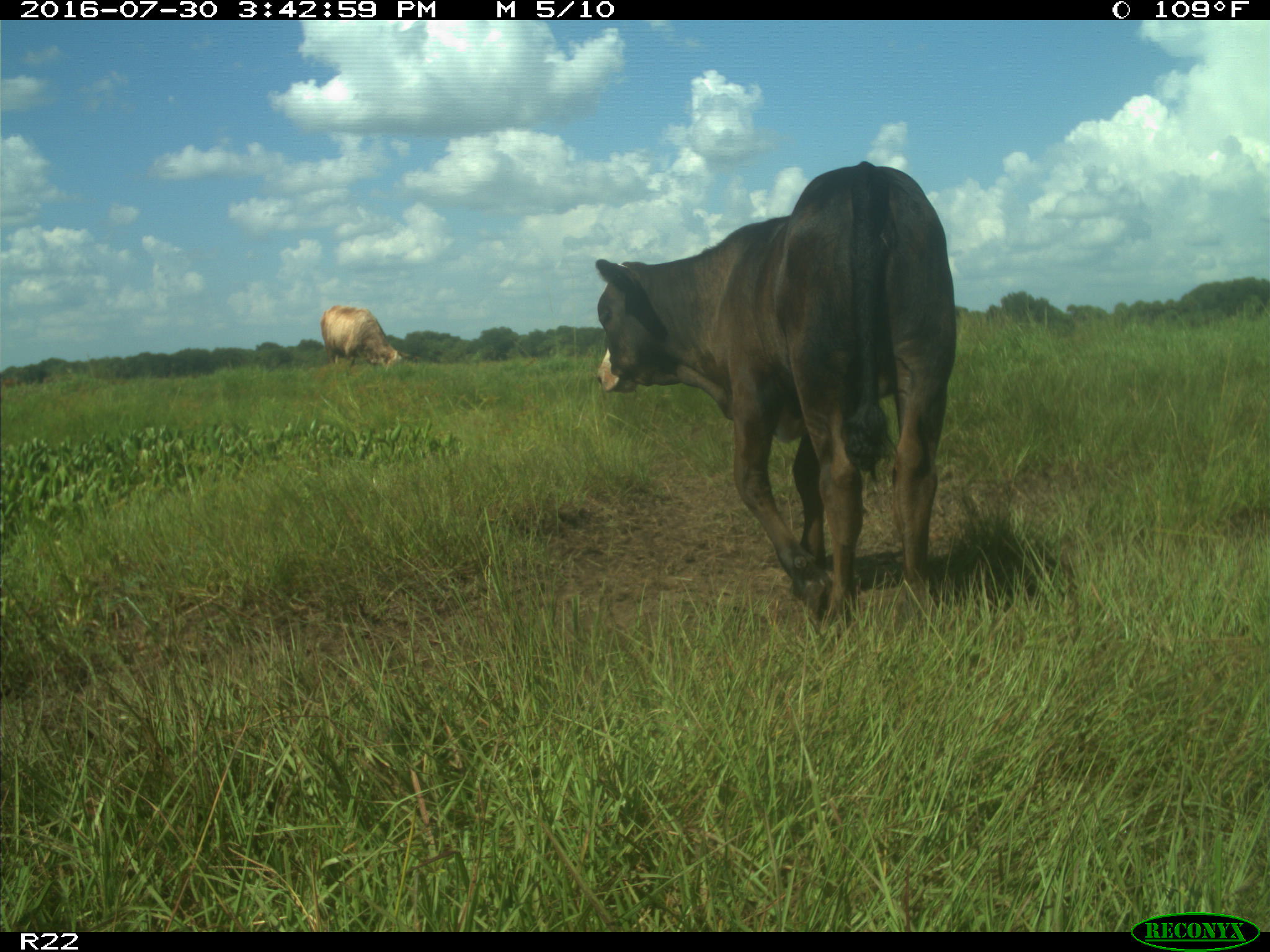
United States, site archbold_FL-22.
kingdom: Animalia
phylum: Chordata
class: Mammalia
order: Artiodactyla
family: Bovidae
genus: Bos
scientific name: Bos taurus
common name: domestic cow